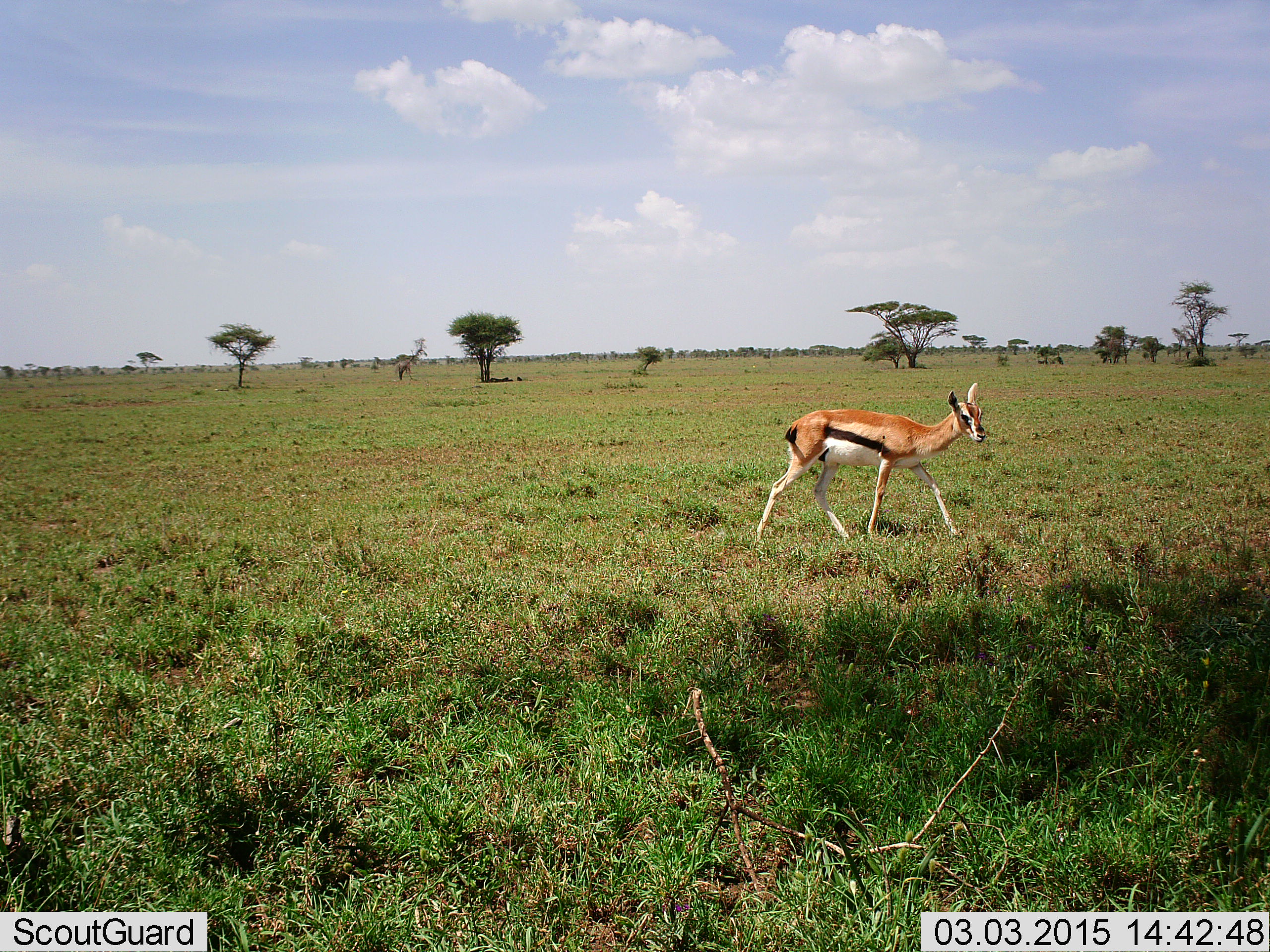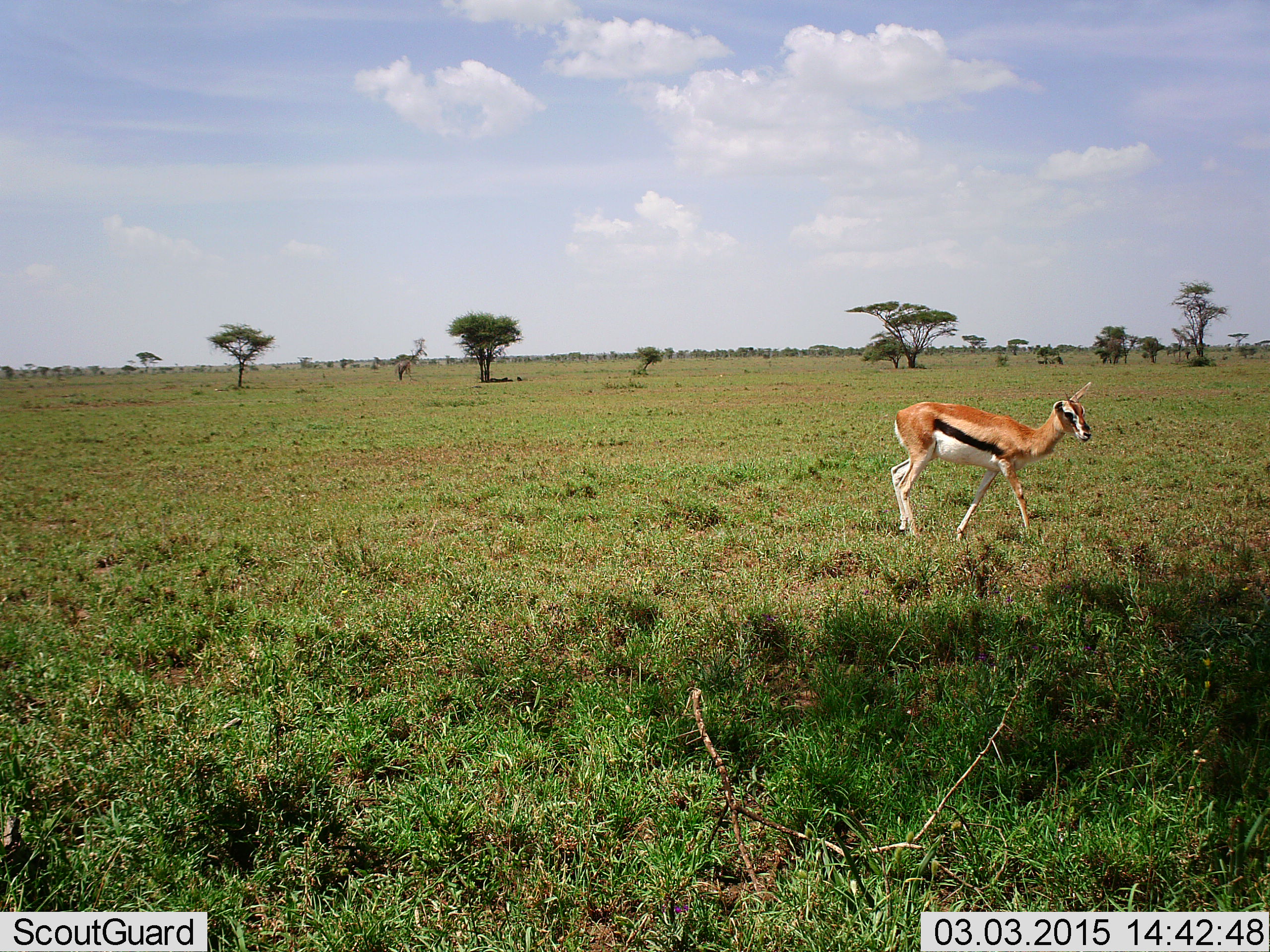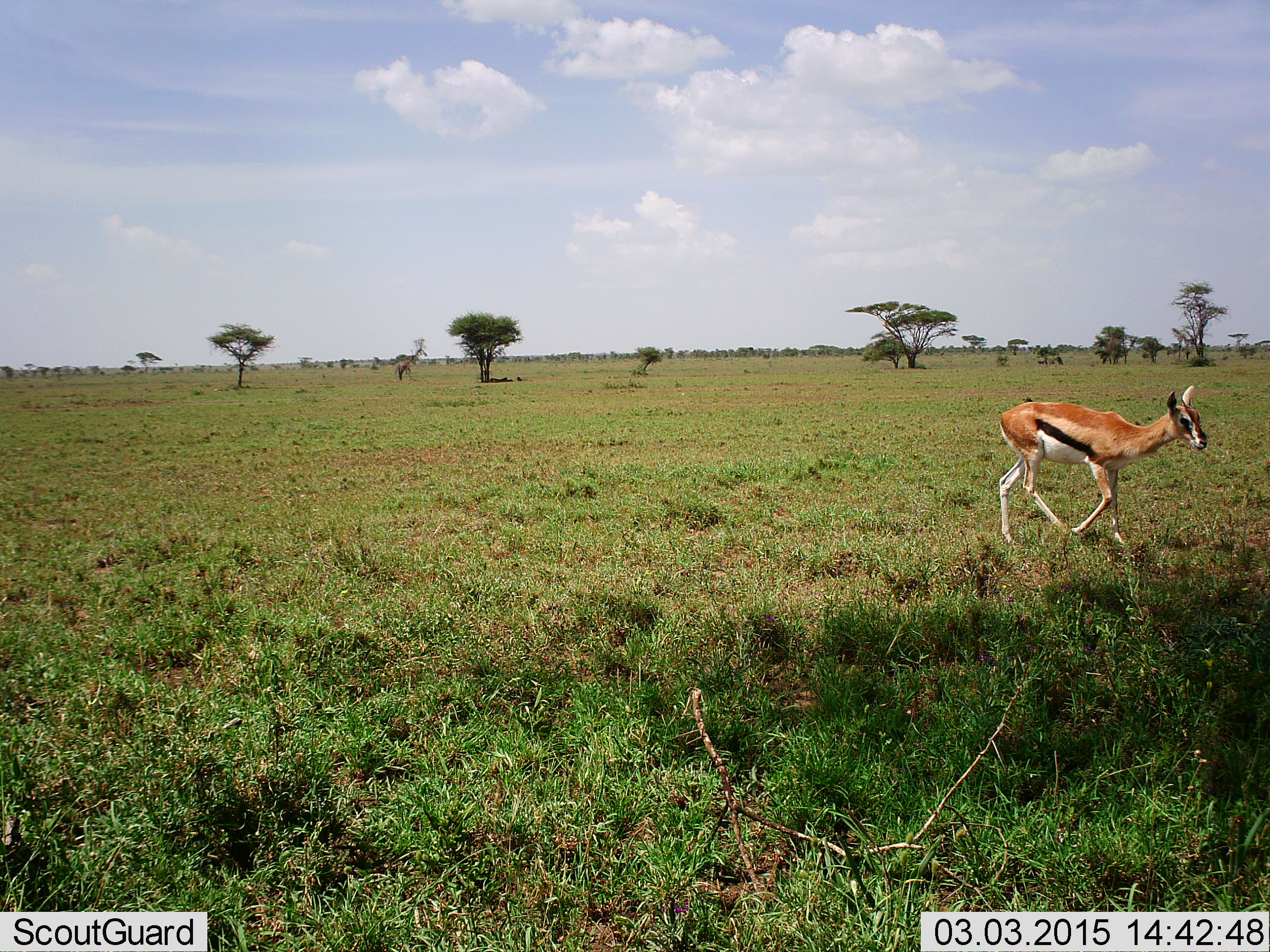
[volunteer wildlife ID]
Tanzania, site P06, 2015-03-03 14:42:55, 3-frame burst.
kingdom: Animalia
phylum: Chordata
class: Mammalia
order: Artiodactyla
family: Bovidae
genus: Eudorcas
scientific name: Eudorcas thomsonii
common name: thomson's gazelle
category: gazellethomsons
Gazellethomsons (thomson's gazelle) (Eudorcas thomsonii), count 1. Behavior (volunteer vote fractions): standing 20%, resting 0%, moving 90%, interacting 0%. Young present (vote fraction): 0%. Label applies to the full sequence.